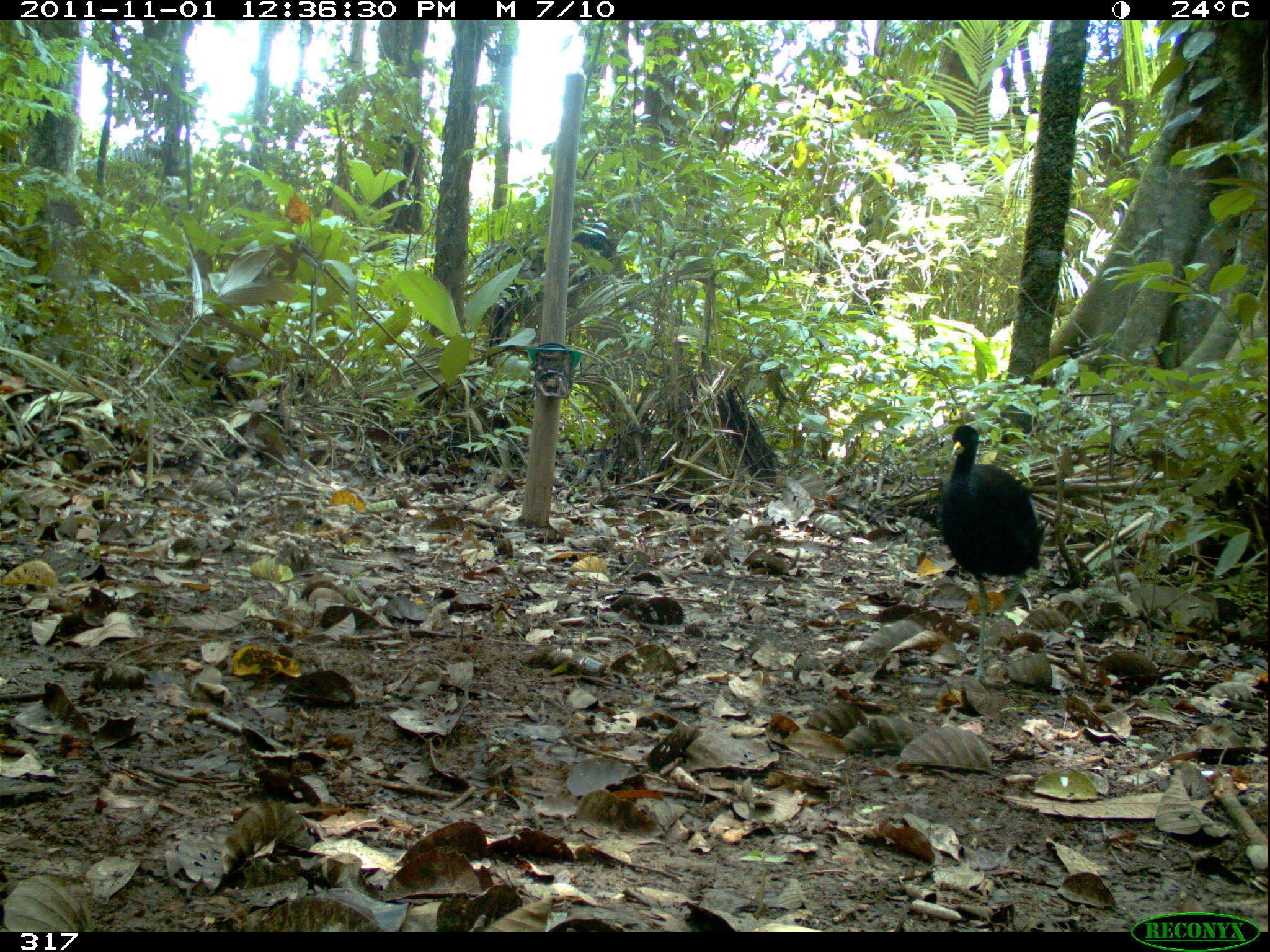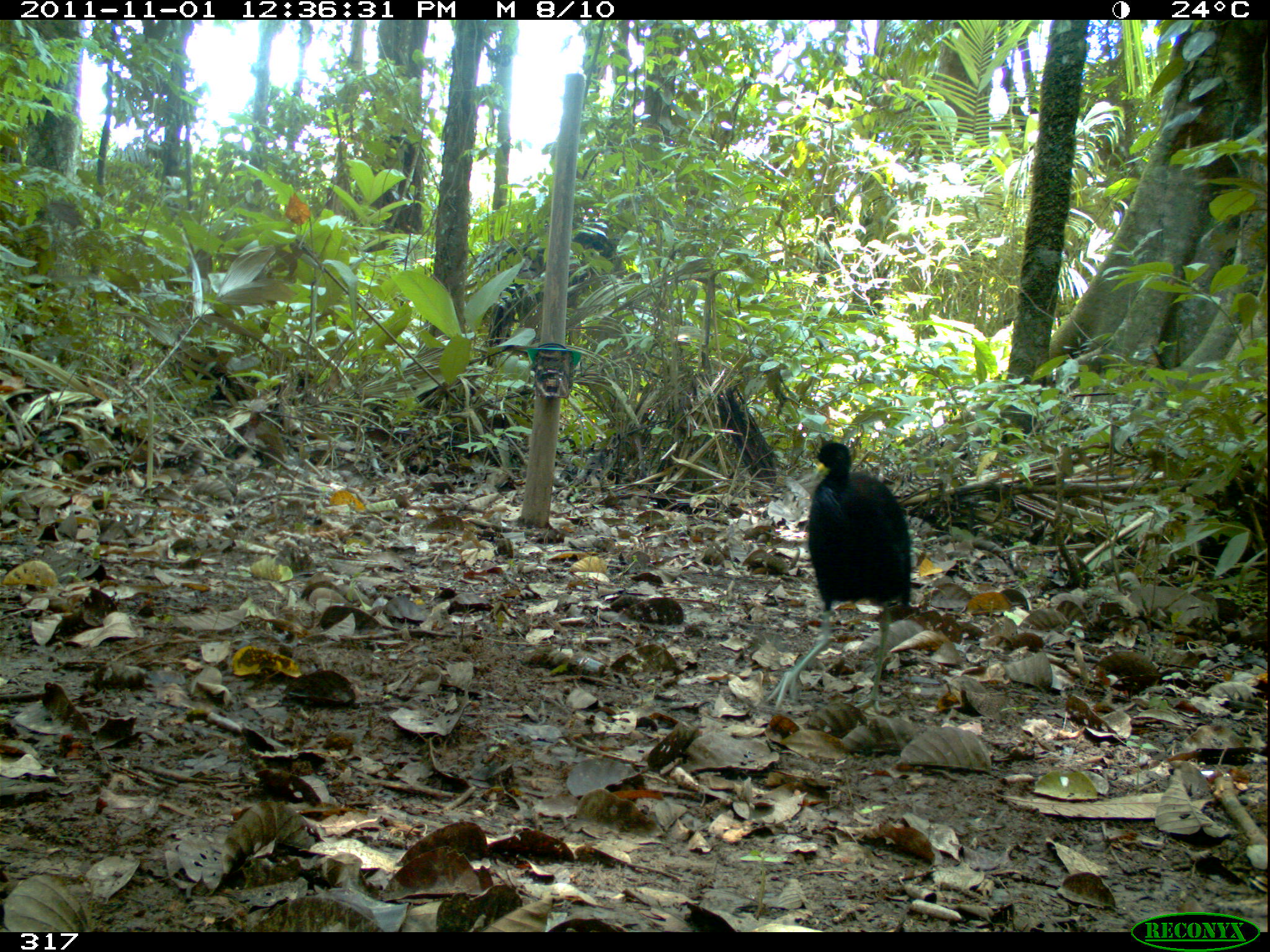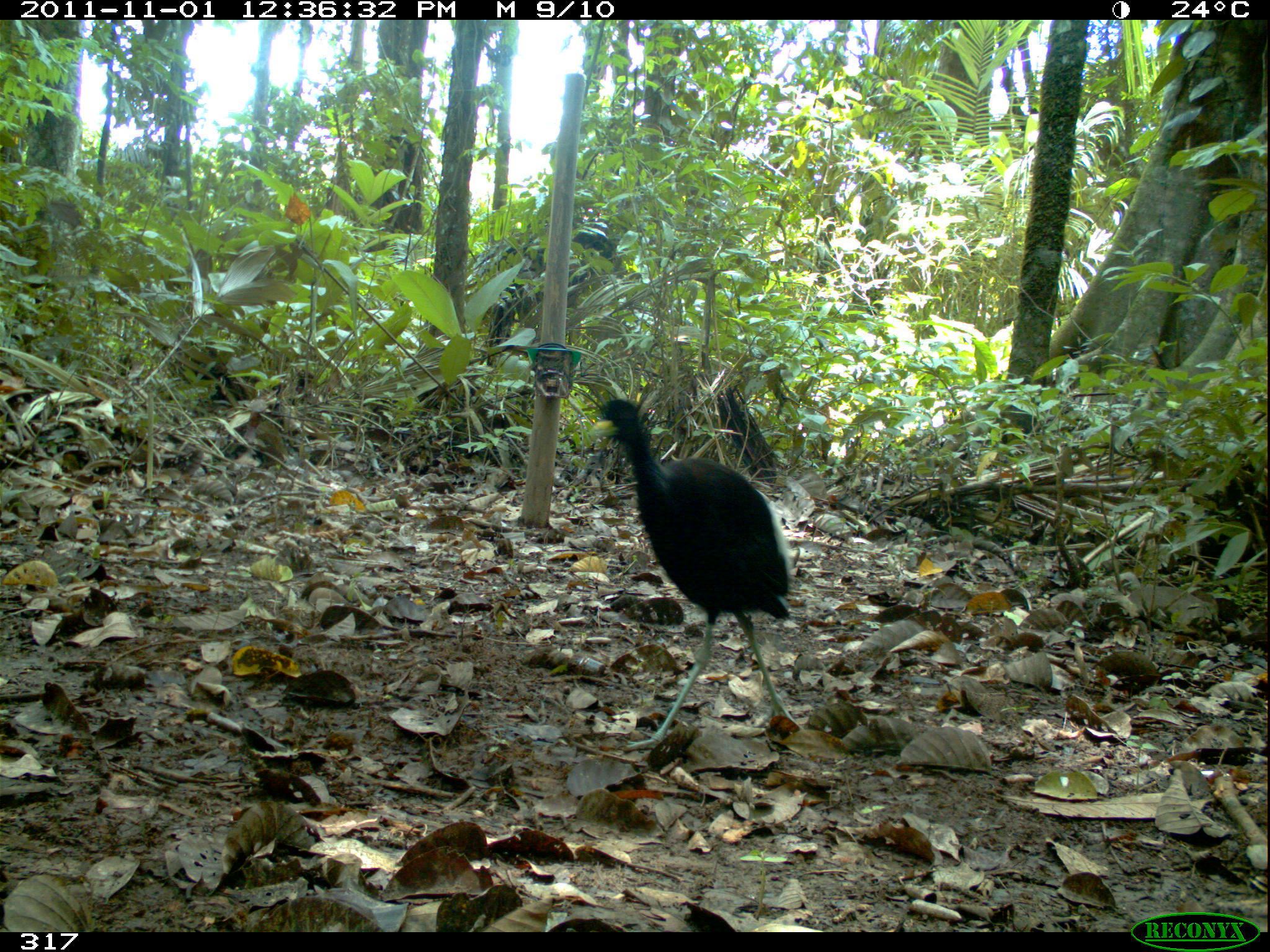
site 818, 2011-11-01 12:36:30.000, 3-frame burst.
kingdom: Animalia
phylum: Chordata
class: Aves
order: Gruiformes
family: Psophiidae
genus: Psophia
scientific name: Psophia leucoptera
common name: pale-winged trumpeter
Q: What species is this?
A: Psophia leucoptera (pale-winged trumpeter).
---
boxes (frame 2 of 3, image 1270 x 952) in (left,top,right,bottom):
psophia leucoptera: (766,435,913,718)